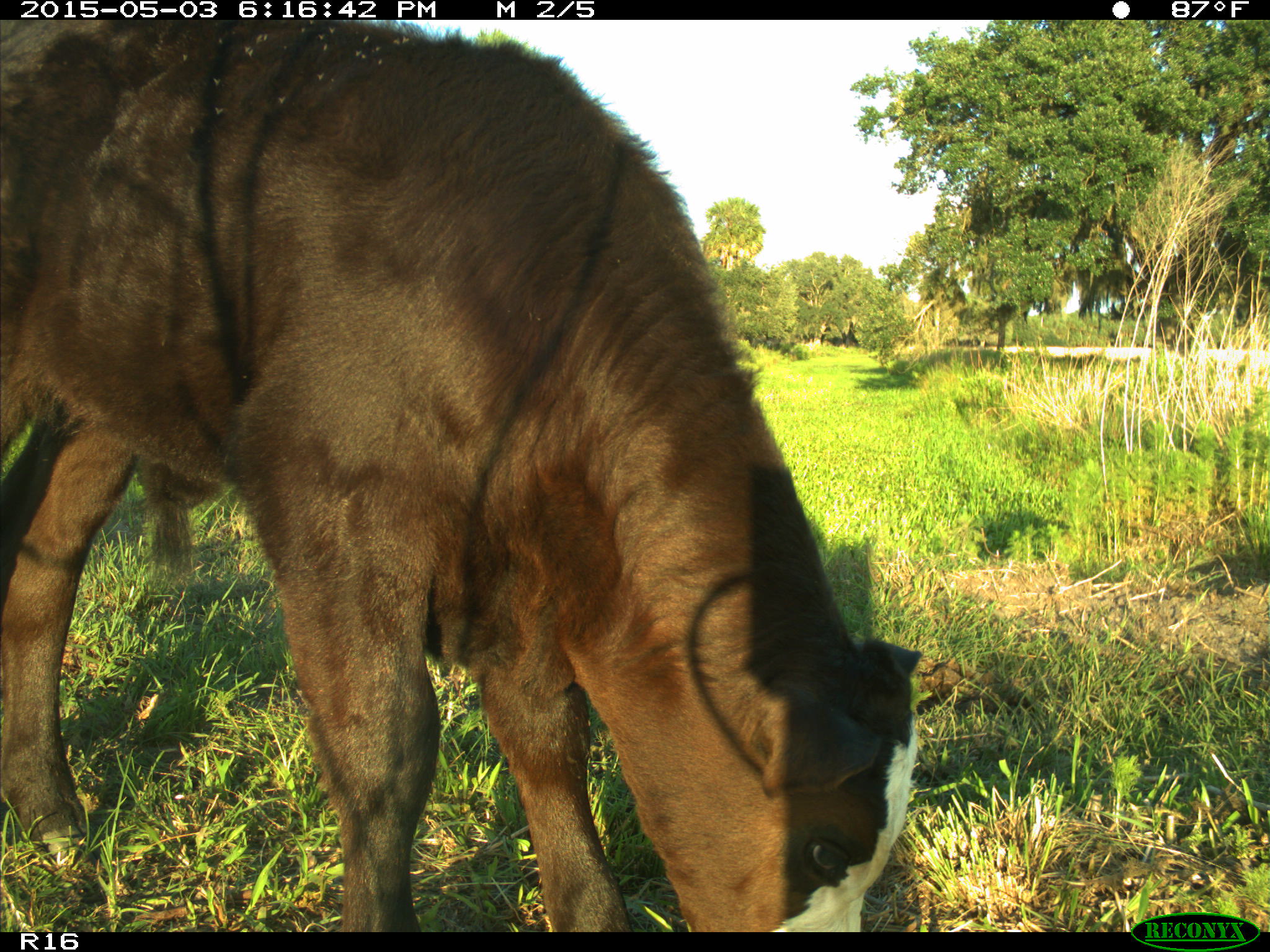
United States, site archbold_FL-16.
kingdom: Animalia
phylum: Chordata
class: Mammalia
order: Artiodactyla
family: Bovidae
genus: Bos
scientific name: Bos taurus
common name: domestic cow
Bos taurus (domestic cow).